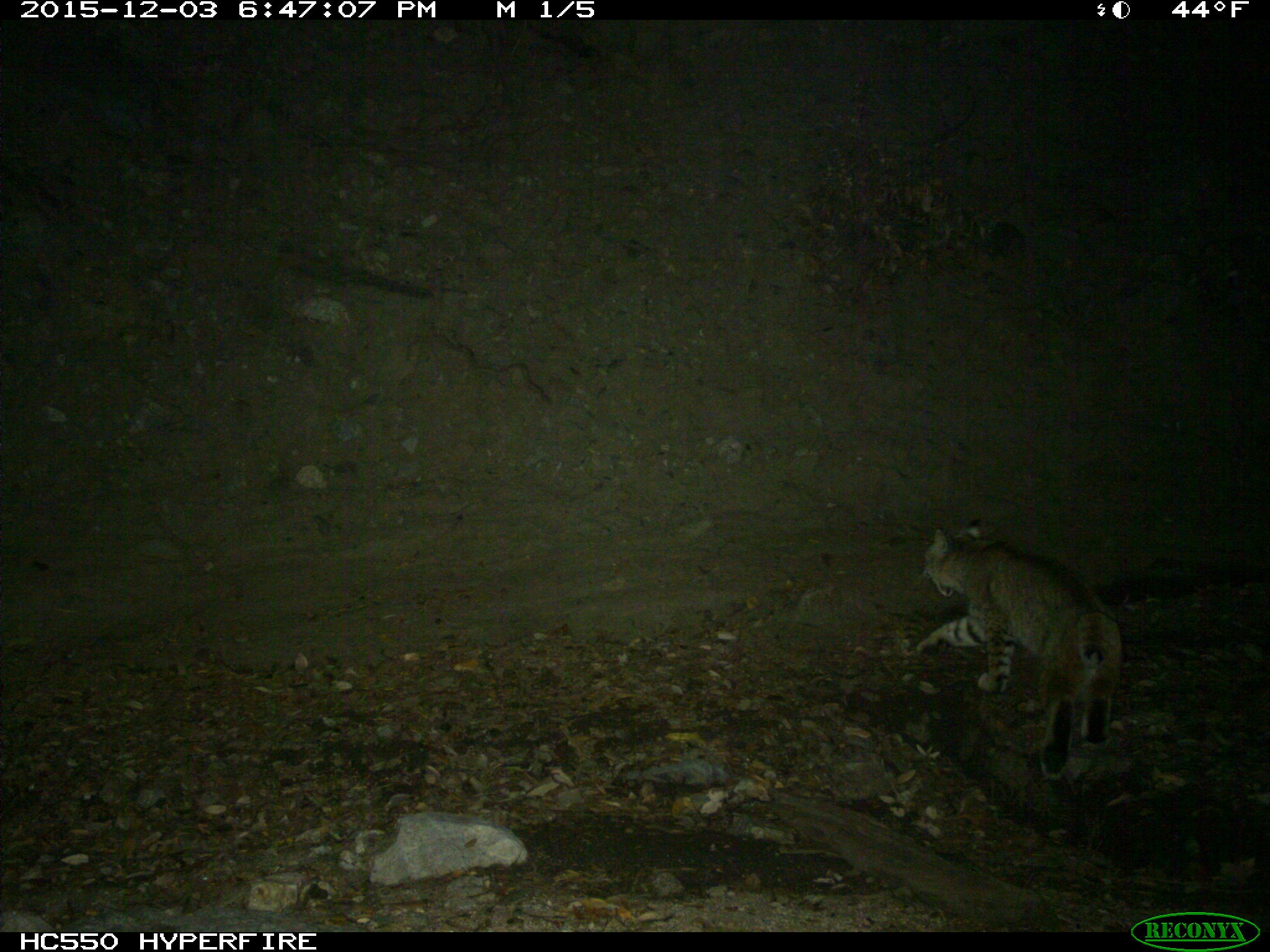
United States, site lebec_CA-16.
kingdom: Animalia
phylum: Chordata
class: Mammalia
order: Carnivora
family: Felidae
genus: Lynx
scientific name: Lynx rufus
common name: bobcat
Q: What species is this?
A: Lynx rufus (bobcat).